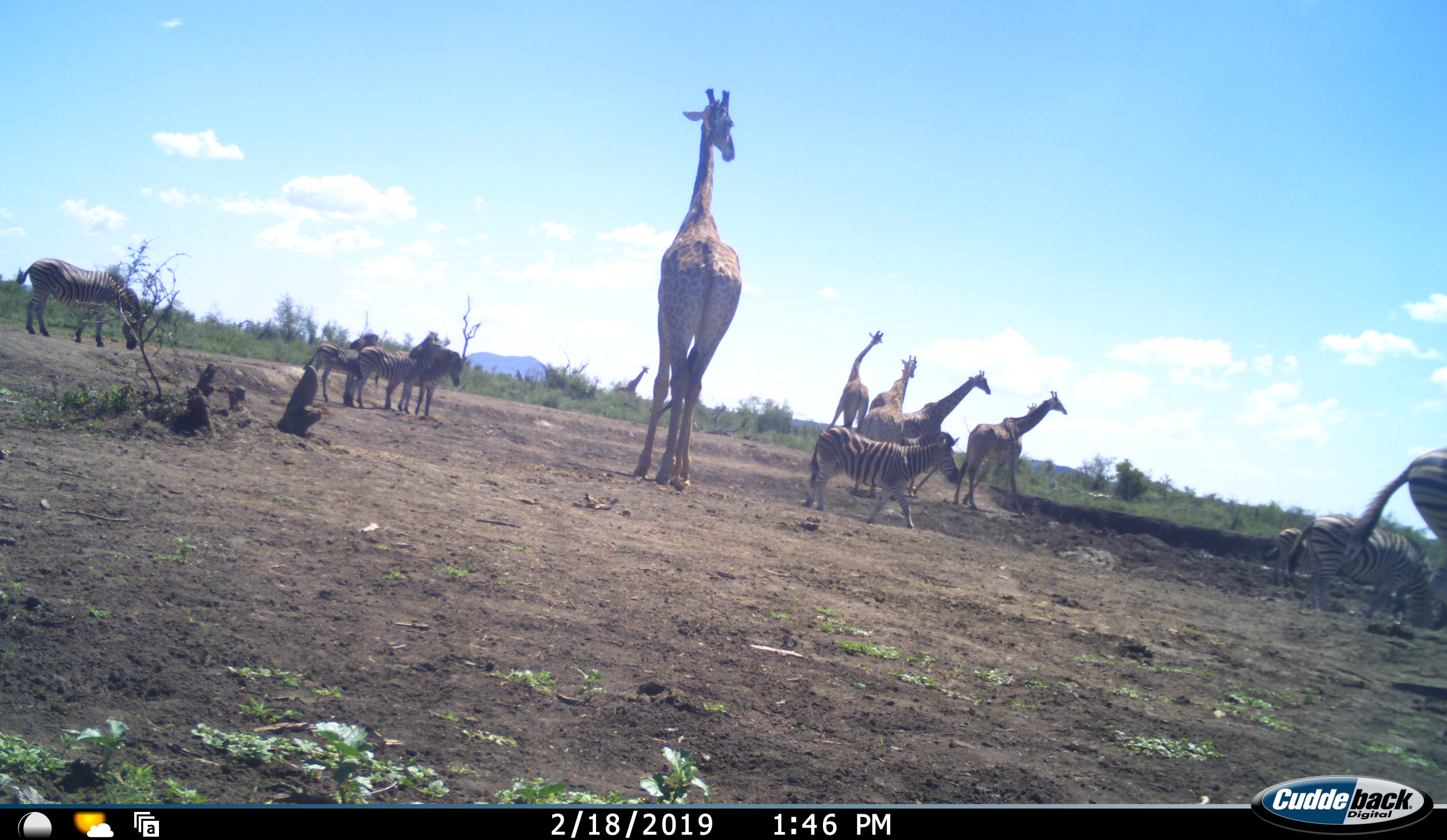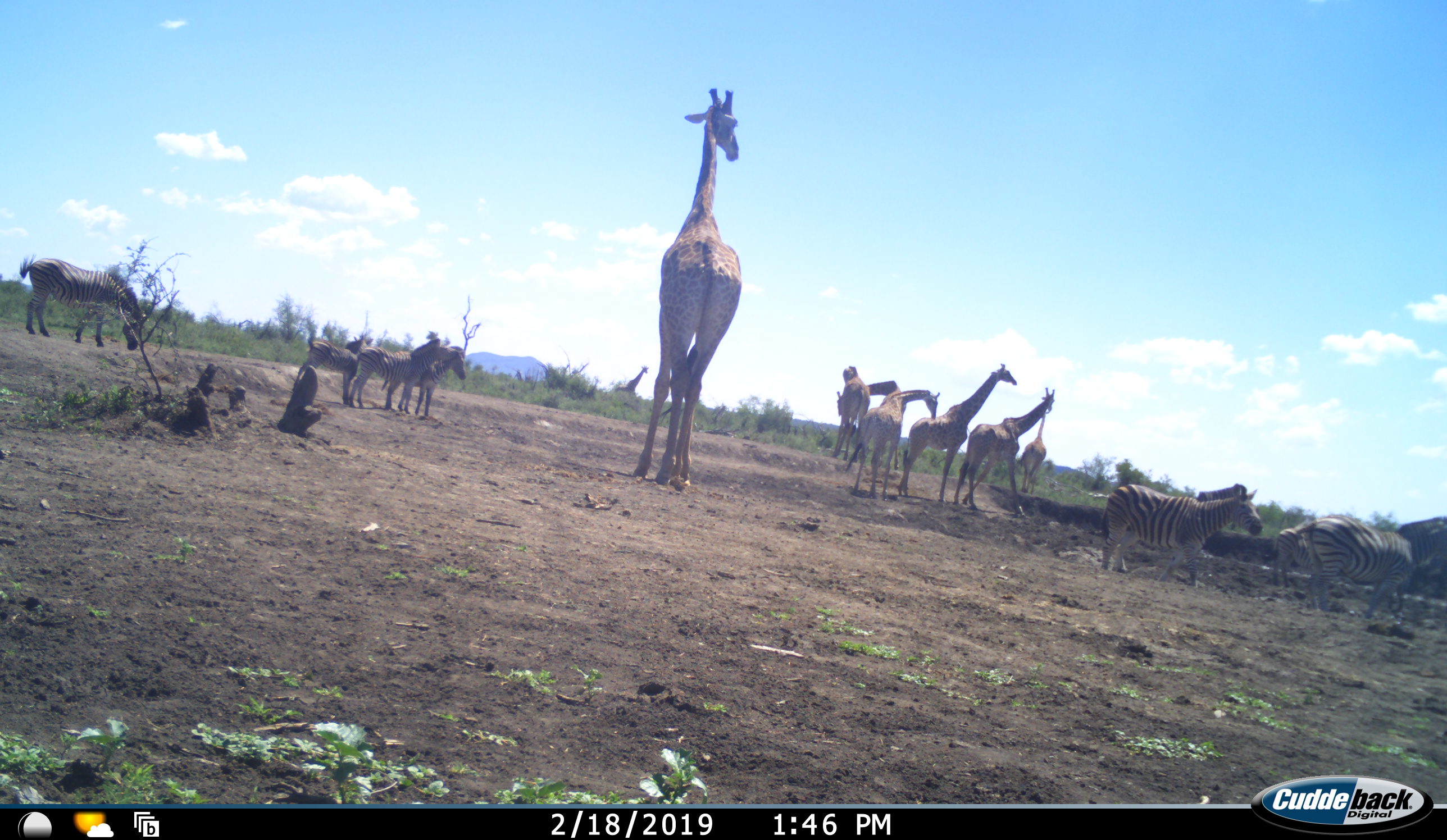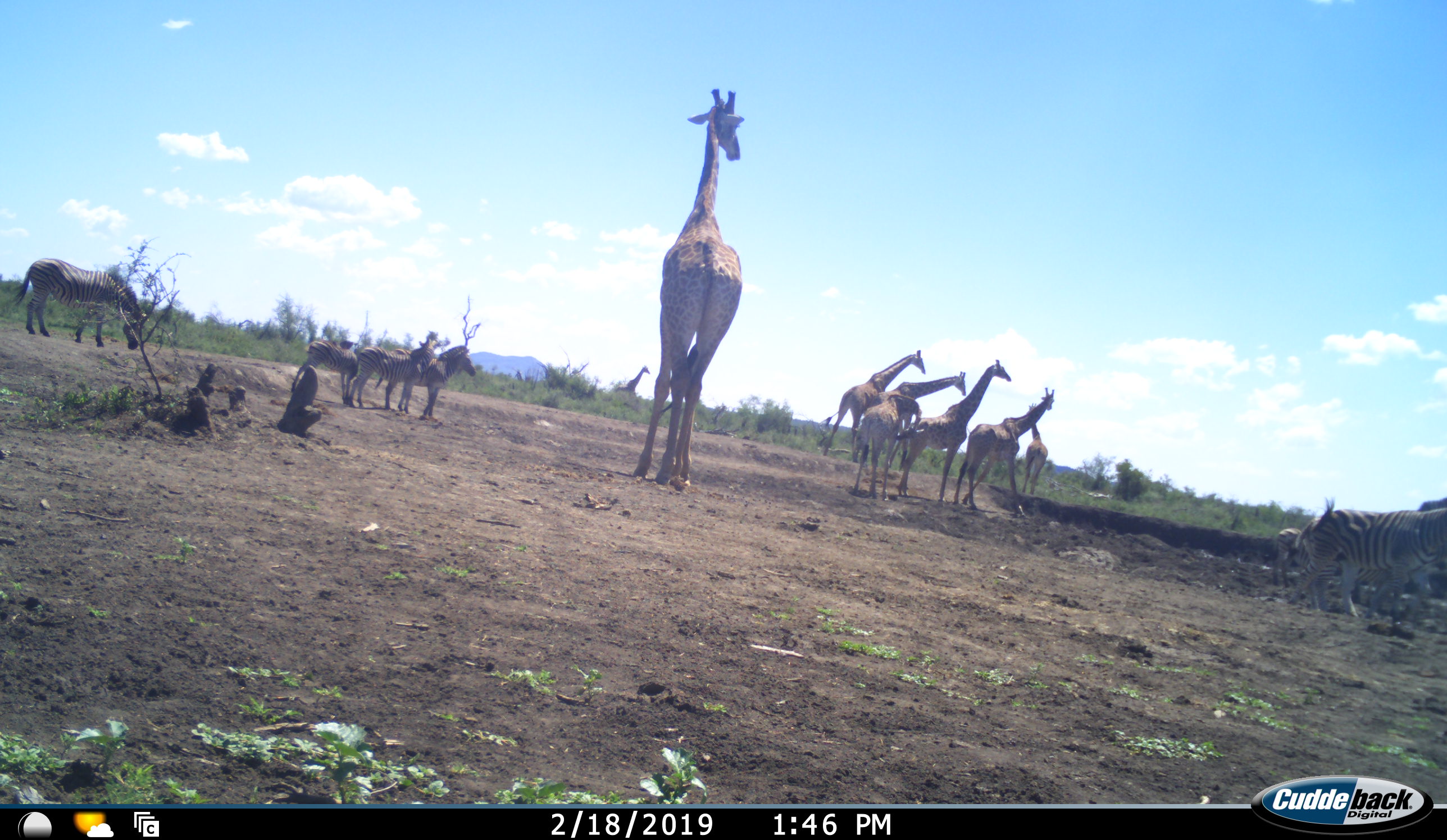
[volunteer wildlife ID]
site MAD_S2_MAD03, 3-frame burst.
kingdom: Animalia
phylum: Chordata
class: Mammalia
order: Artiodactyla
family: Giraffidae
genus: Giraffa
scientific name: Giraffa camelopardalis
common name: giraffe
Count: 8.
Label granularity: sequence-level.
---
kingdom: Animalia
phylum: Chordata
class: Mammalia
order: Perissodactyla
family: Equidae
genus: Equus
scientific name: Equus quagga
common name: plains zebra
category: zebraplains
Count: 9.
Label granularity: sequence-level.